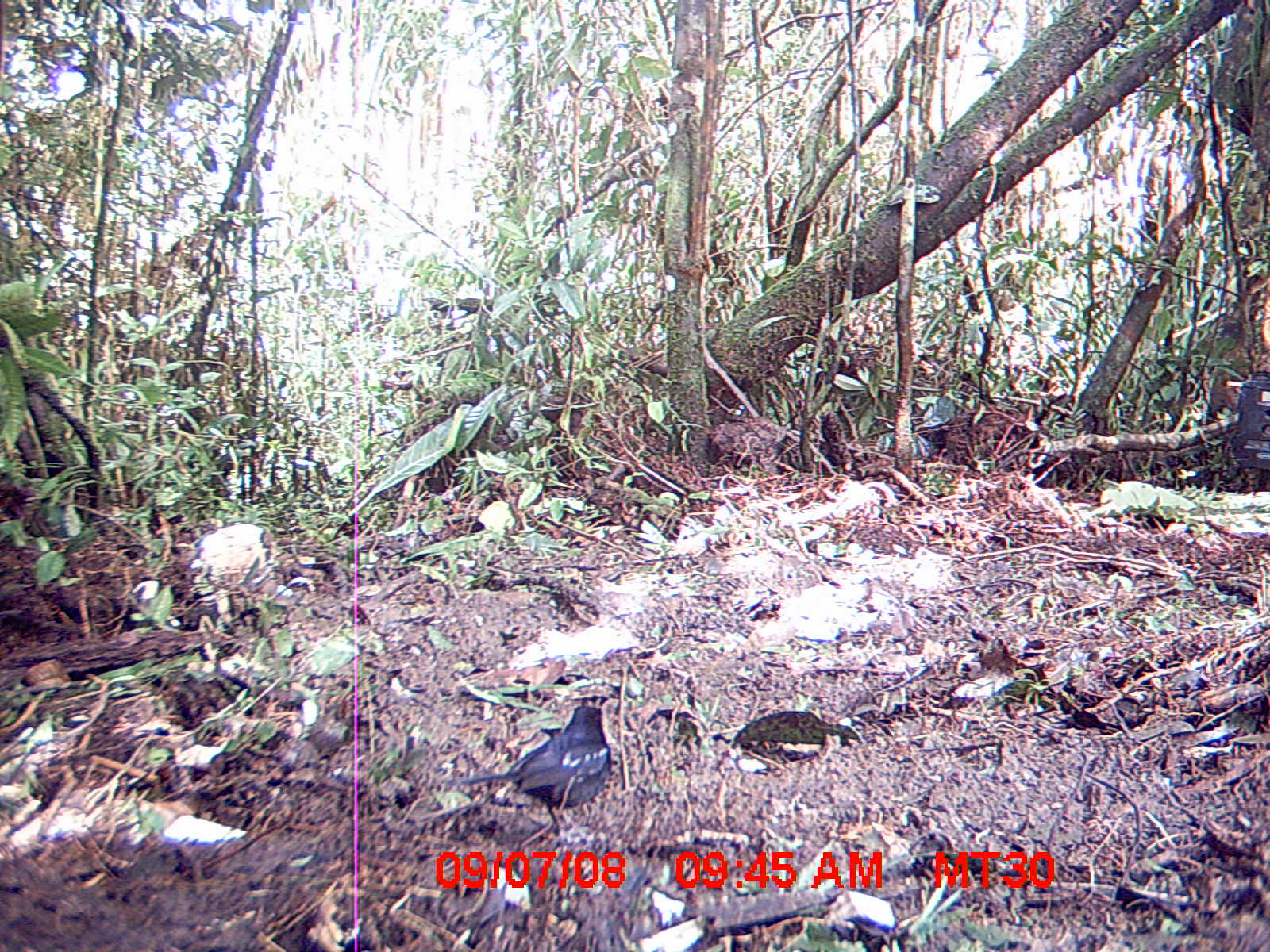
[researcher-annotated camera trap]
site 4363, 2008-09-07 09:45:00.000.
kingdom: Animalia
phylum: Chordata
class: Aves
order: Passeriformes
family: Muscicapidae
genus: Copsychus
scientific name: Copsychus albospecularis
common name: madagascar magpie-robin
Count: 1.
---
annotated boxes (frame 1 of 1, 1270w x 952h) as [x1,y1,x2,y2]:
copsychus albospecularis: [439,704,614,852]